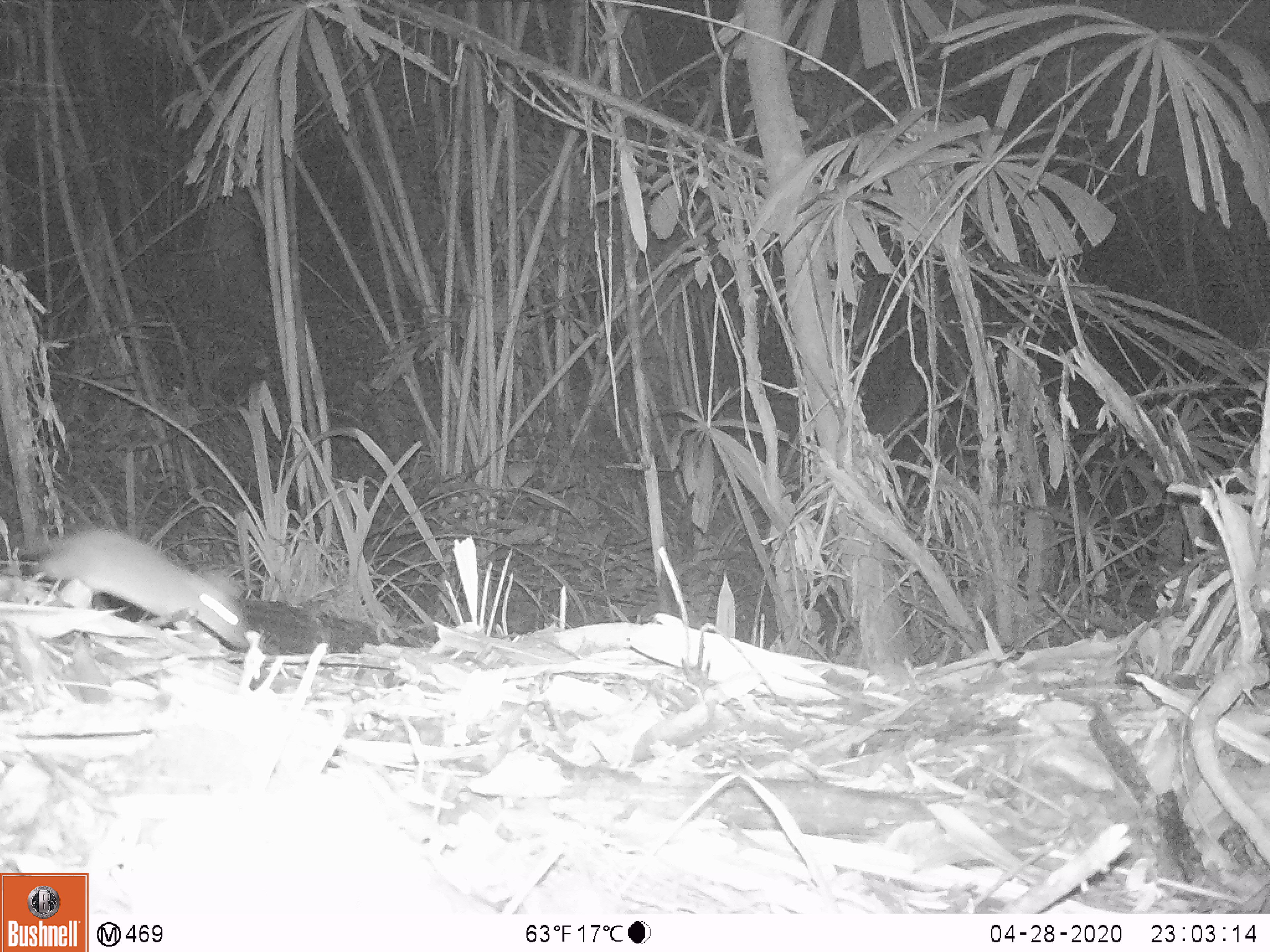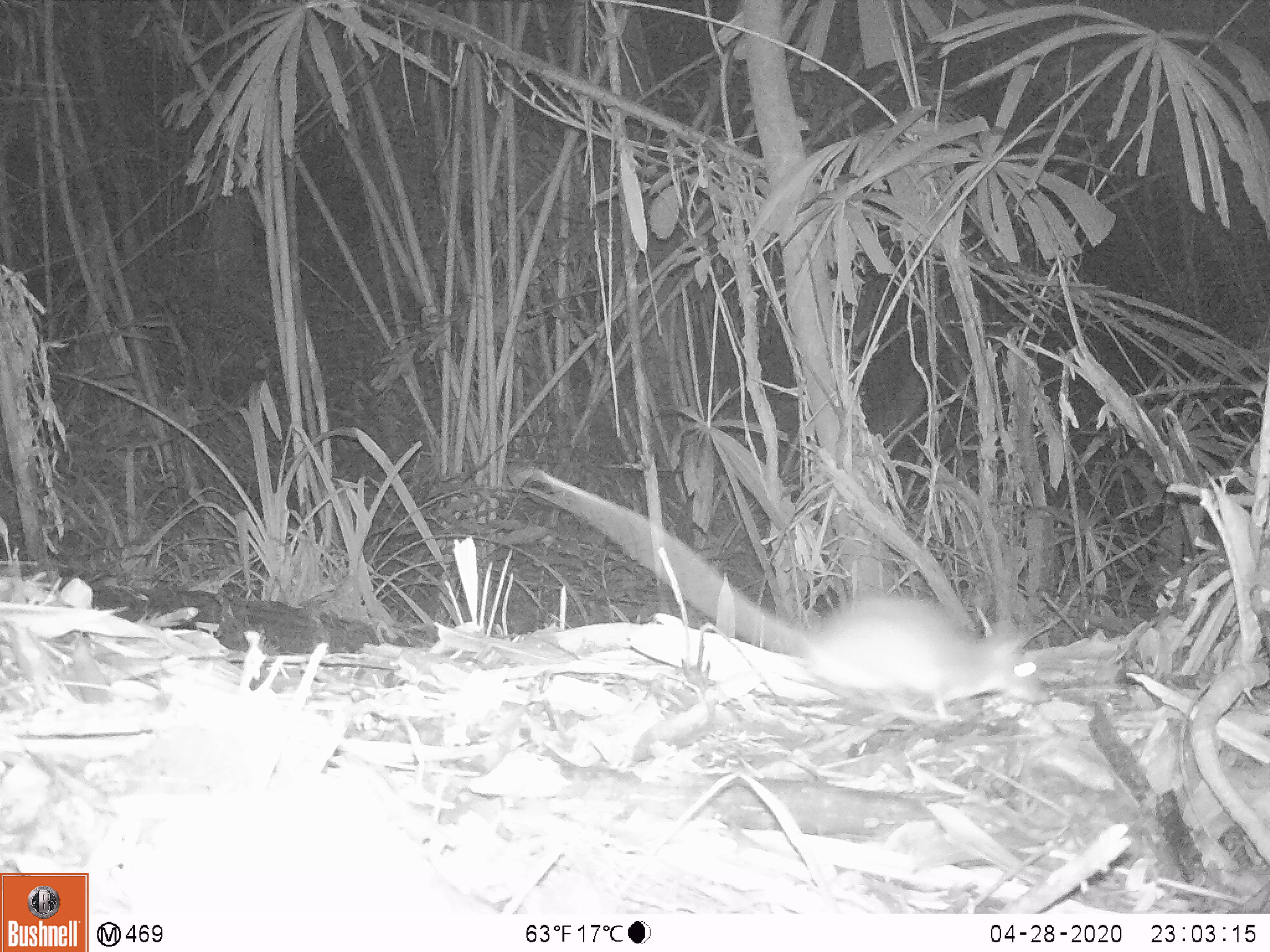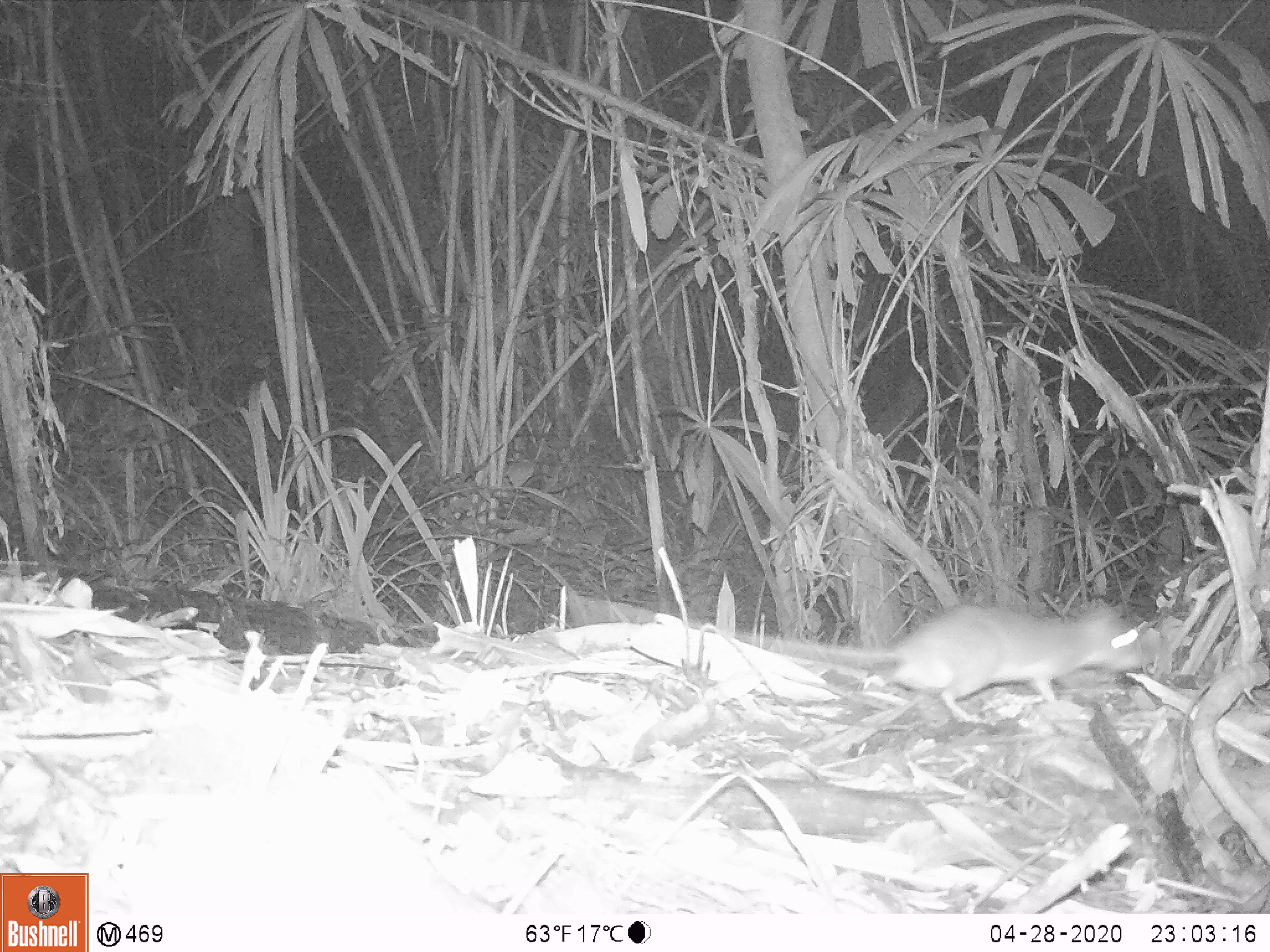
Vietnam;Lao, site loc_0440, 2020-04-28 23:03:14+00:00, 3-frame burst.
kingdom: Animalia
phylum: Chordata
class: Mammalia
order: Rodentia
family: Muridae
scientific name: Muridae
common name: old-world mice and rats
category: unidentified murid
Unidentified murid (old-world mice and rats) (Muridae). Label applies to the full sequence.